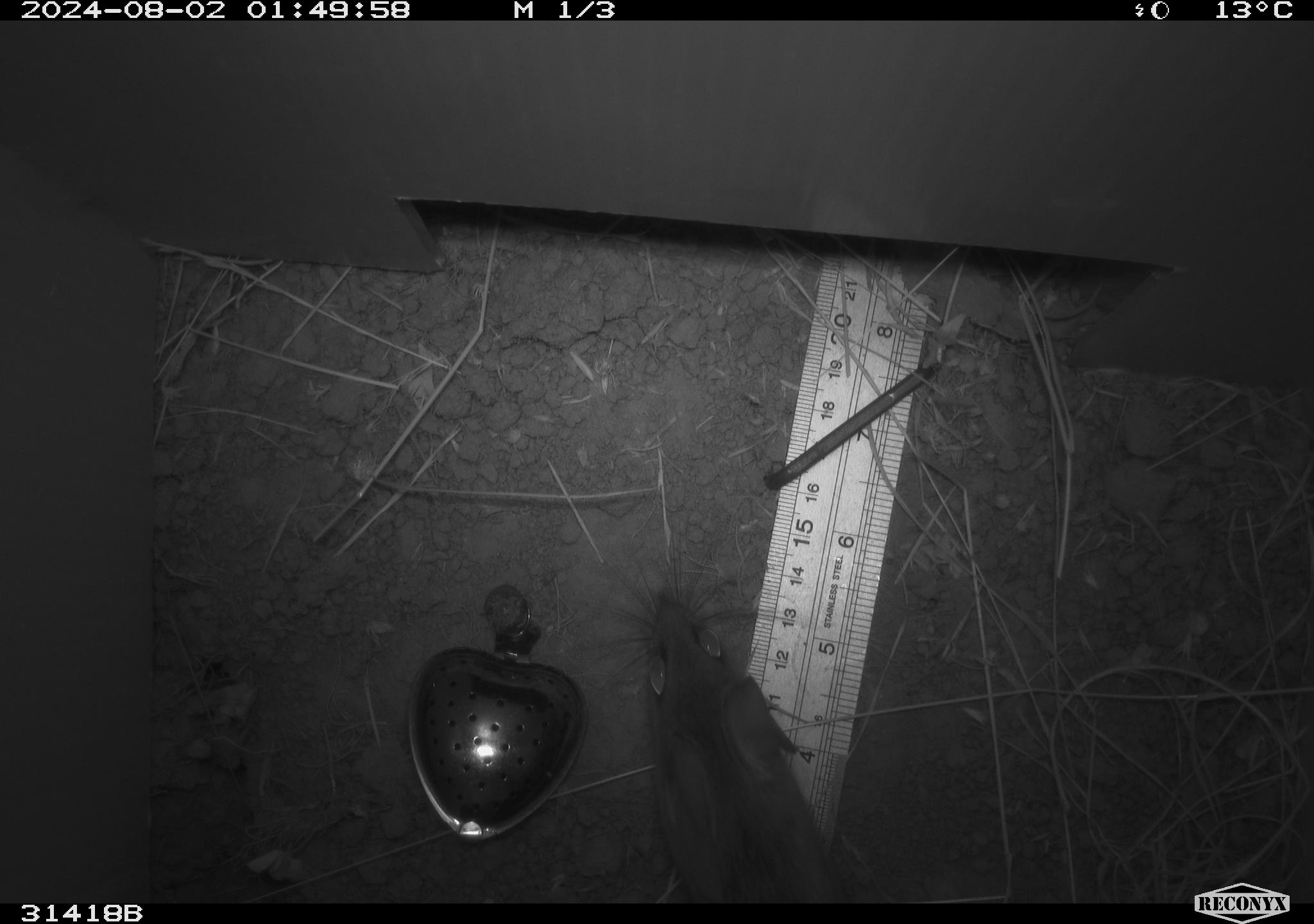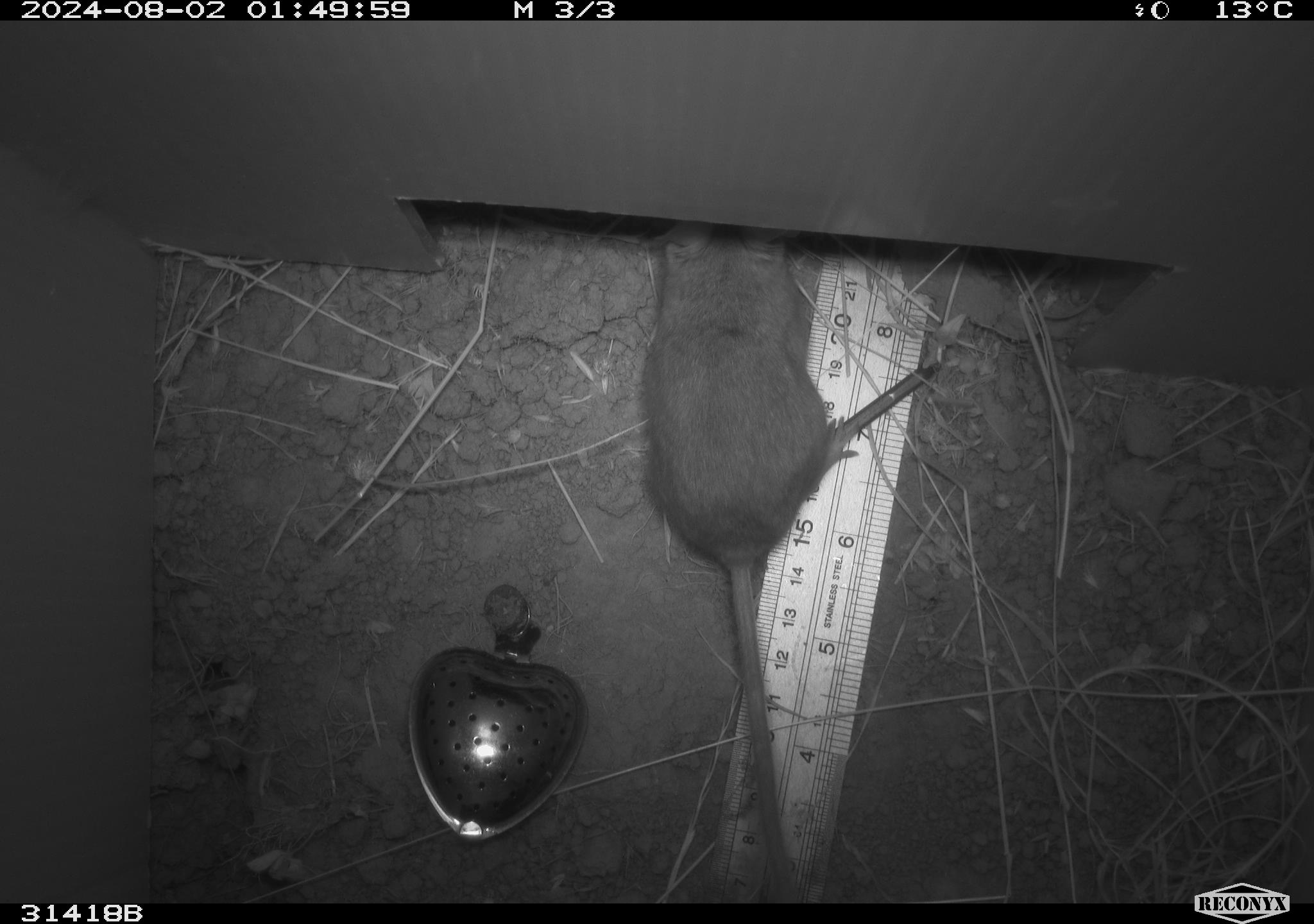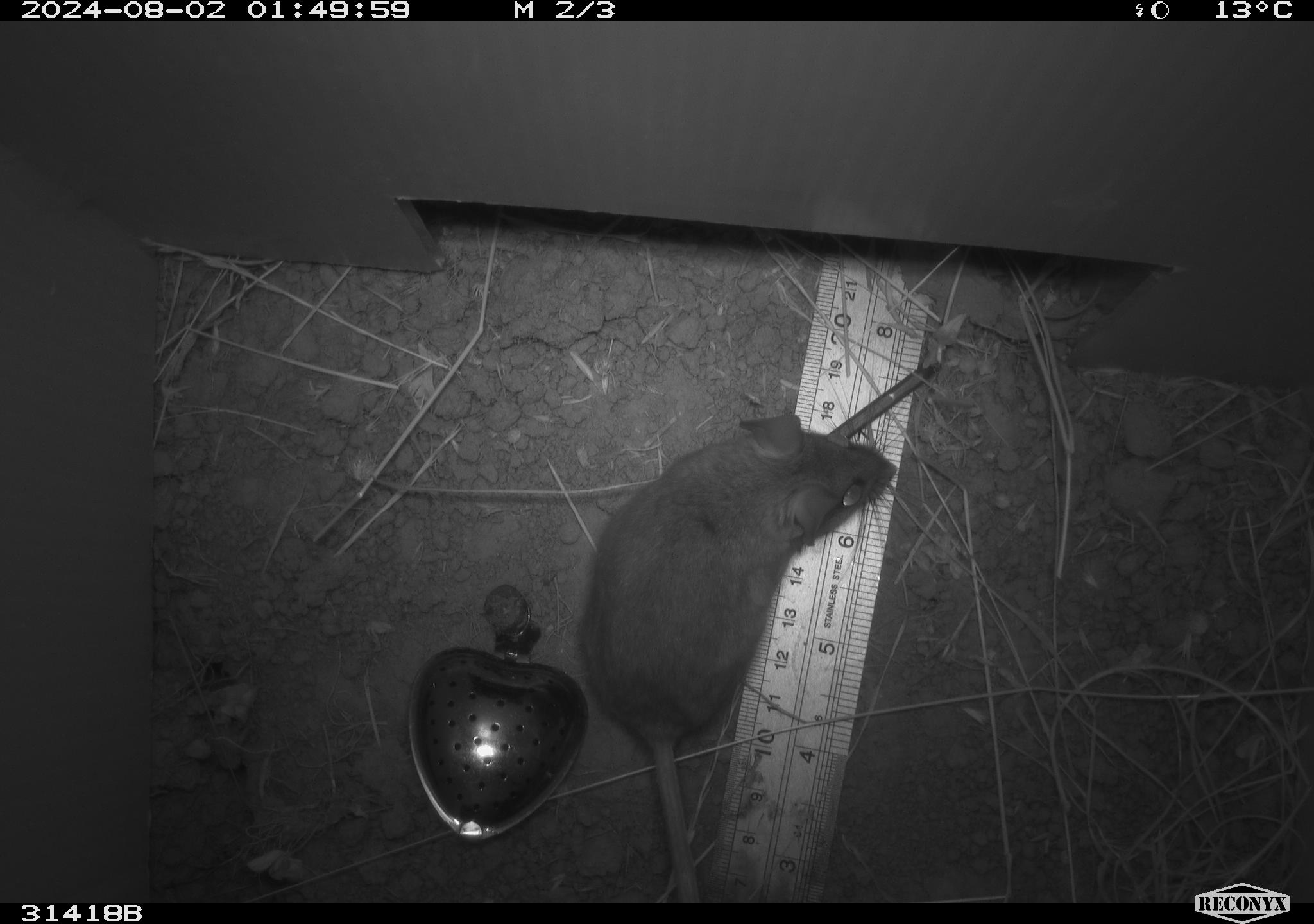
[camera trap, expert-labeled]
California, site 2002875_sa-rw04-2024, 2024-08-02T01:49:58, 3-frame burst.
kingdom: Animalia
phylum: Chordata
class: Mammalia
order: Rodentia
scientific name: Rodentia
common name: rodent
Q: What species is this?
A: Rodent (Rodentia).